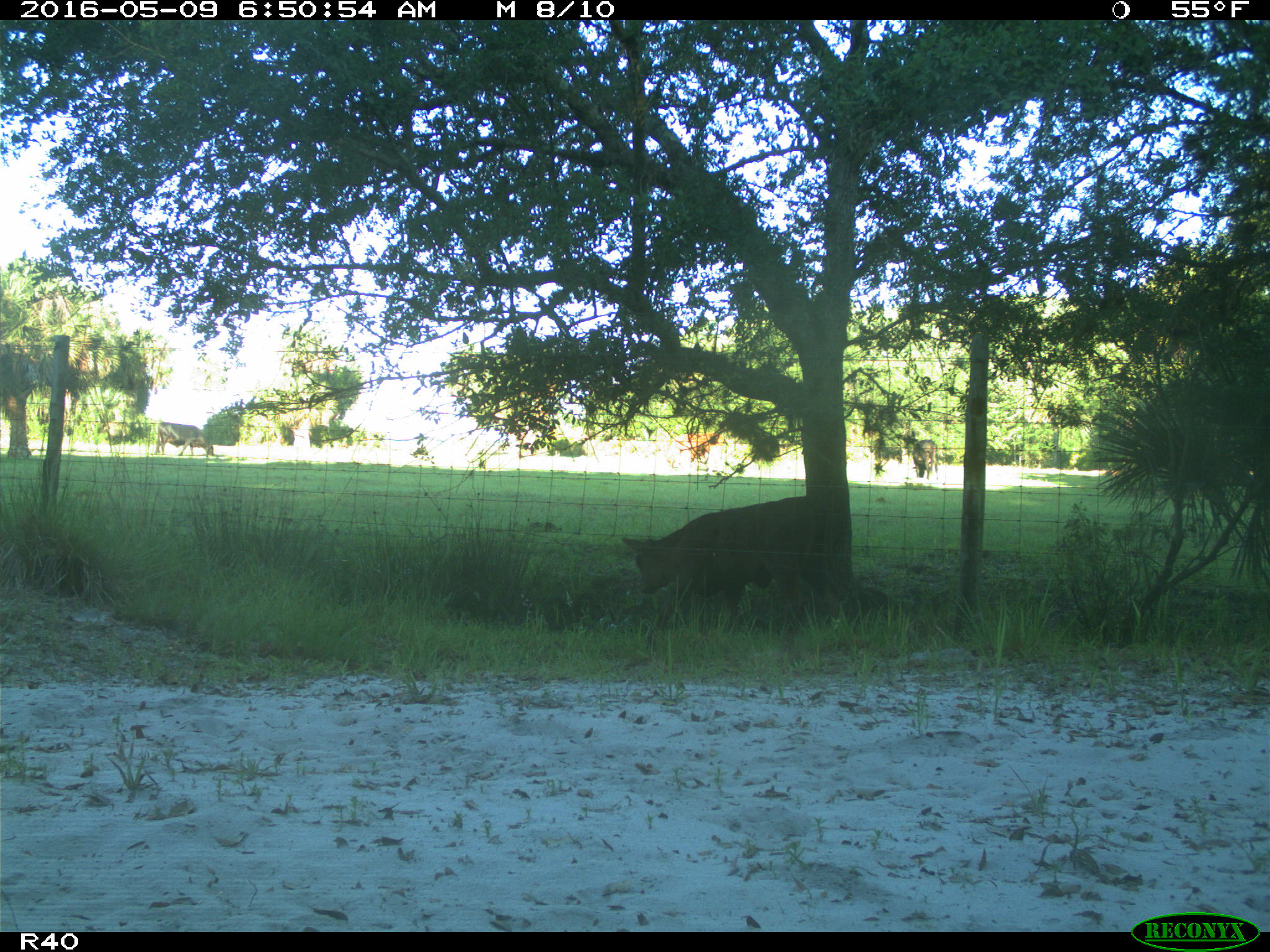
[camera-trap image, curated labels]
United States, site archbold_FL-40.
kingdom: Animalia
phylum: Chordata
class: Mammalia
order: Artiodactyla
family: Bovidae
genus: Bos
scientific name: Bos taurus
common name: domestic cow